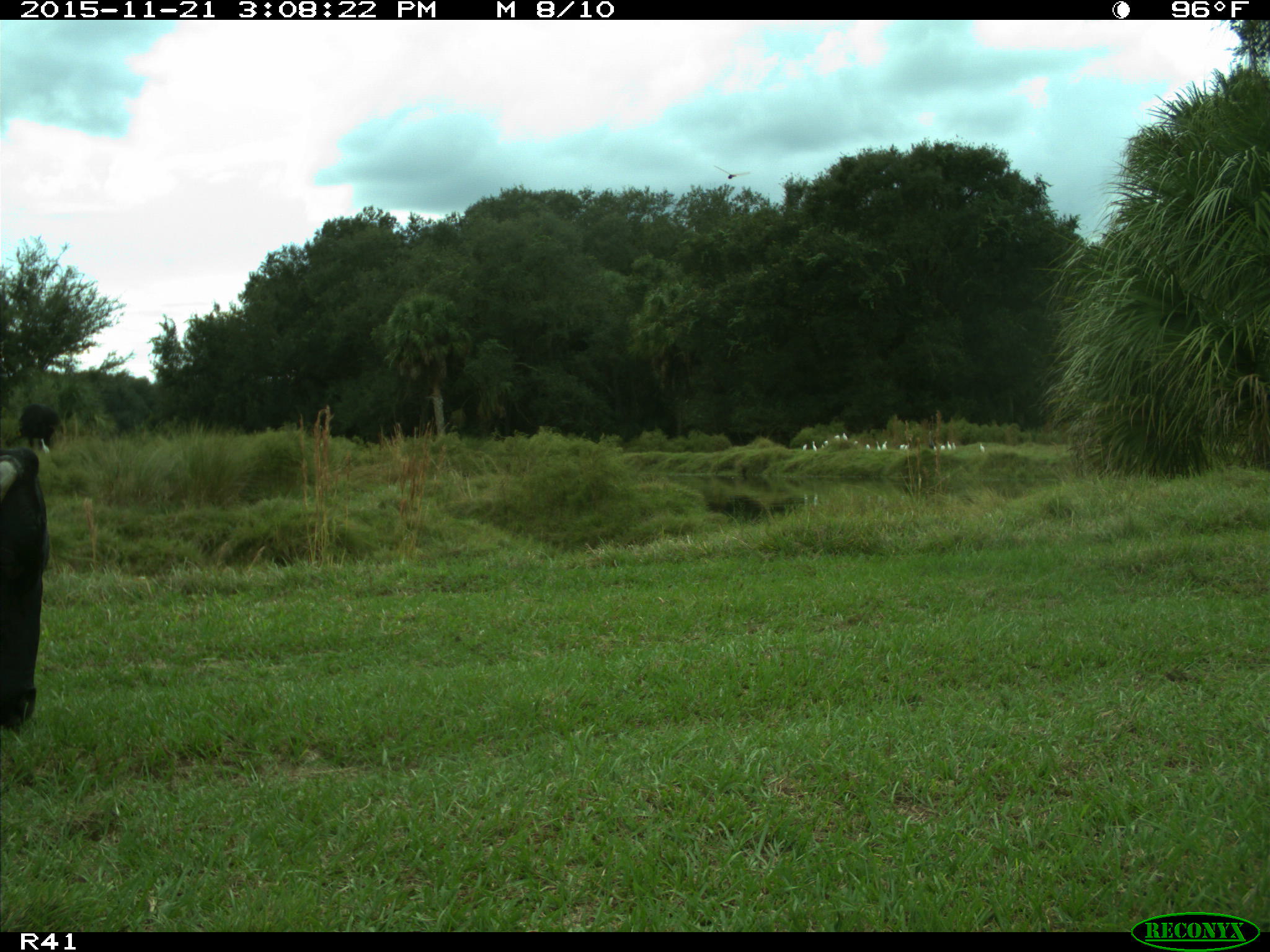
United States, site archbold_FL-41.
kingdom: Animalia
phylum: Chordata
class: Mammalia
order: Artiodactyla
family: Bovidae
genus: Bos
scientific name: Bos taurus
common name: domestic cow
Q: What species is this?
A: Bos taurus (domestic cow).